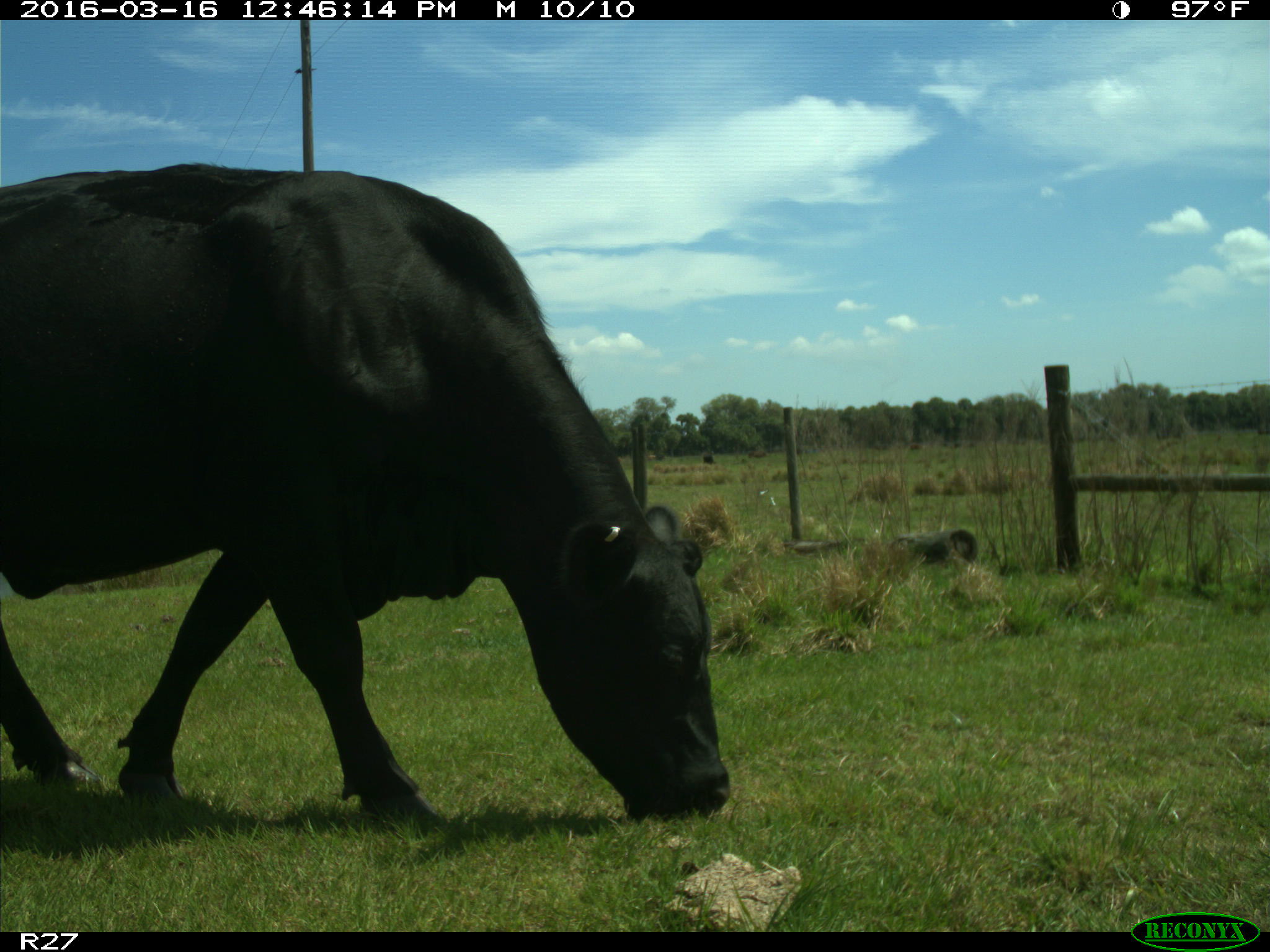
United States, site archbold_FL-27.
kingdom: Animalia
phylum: Chordata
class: Mammalia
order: Artiodactyla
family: Bovidae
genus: Bos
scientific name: Bos taurus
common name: domestic cow